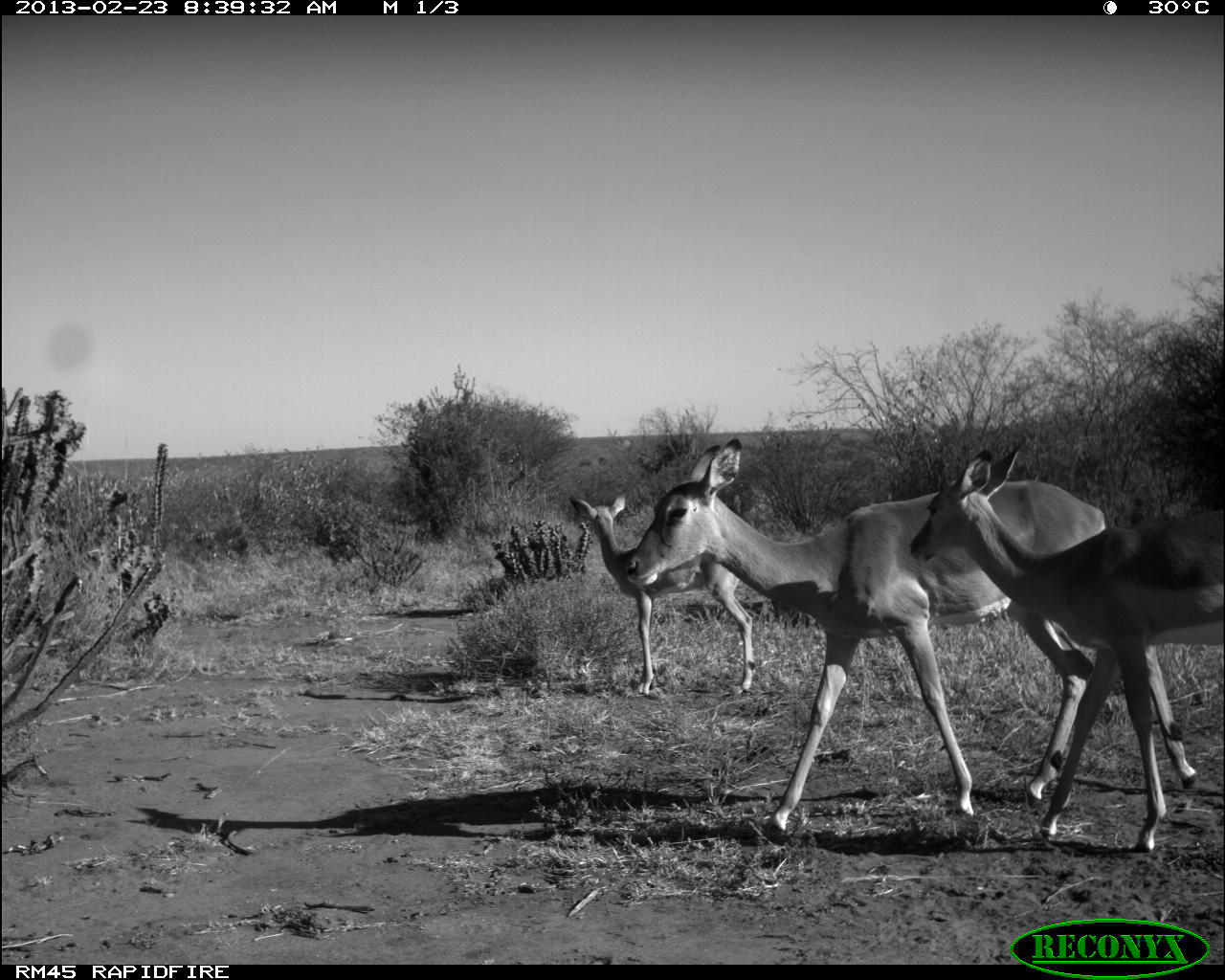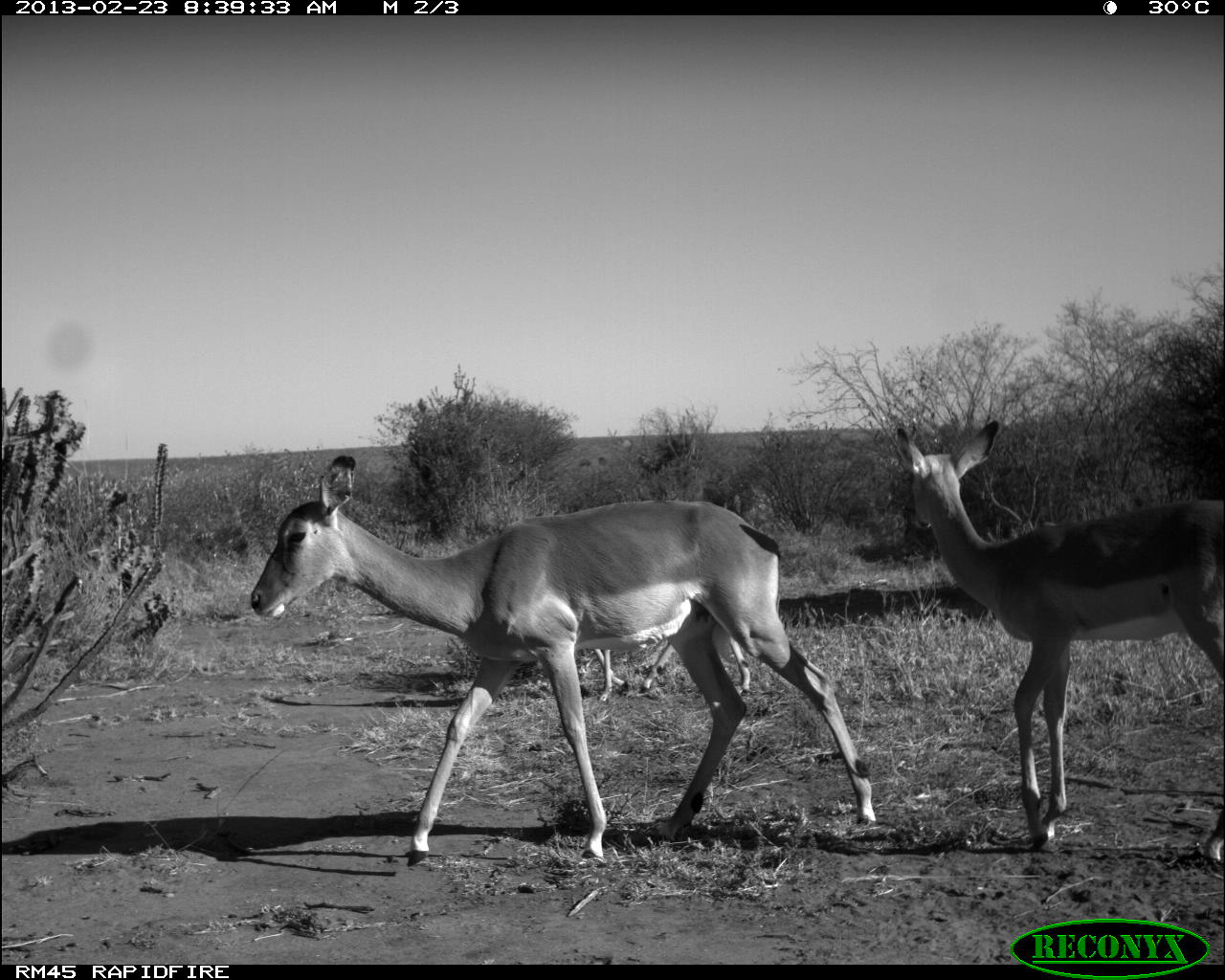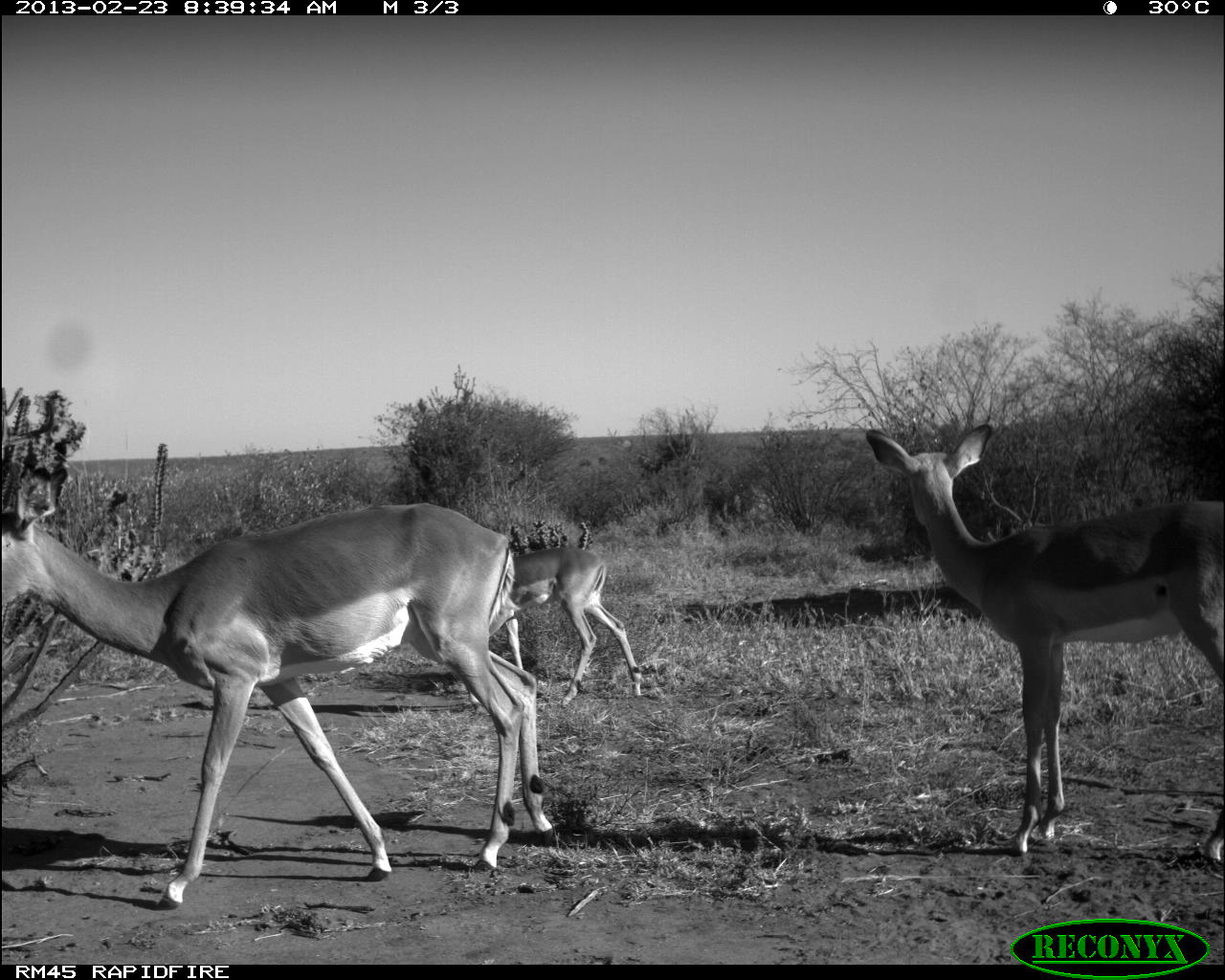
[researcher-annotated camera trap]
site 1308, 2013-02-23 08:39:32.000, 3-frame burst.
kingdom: Animalia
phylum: Chordata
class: Mammalia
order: Artiodactyla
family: Bovidae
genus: Aepyceros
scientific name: Aepyceros melampus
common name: impala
Aepyceros melampus (impala), count 3.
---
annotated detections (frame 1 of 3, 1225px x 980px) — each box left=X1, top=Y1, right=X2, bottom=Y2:
aepyceros melampus: left=624, top=436, right=1200, bottom=840; left=912, top=444, right=1225, bottom=853; left=568, top=494, right=756, bottom=692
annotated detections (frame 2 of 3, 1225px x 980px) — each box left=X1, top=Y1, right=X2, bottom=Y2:
aepyceros melampus: left=249, top=453, right=875, bottom=866; left=893, top=420, right=1225, bottom=864; left=591, top=631, right=751, bottom=702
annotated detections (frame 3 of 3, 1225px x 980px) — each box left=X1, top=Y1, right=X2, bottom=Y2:
aepyceros melampus: left=2, top=465, right=561, bottom=910; left=867, top=423, right=1225, bottom=867; left=465, top=545, right=642, bottom=710